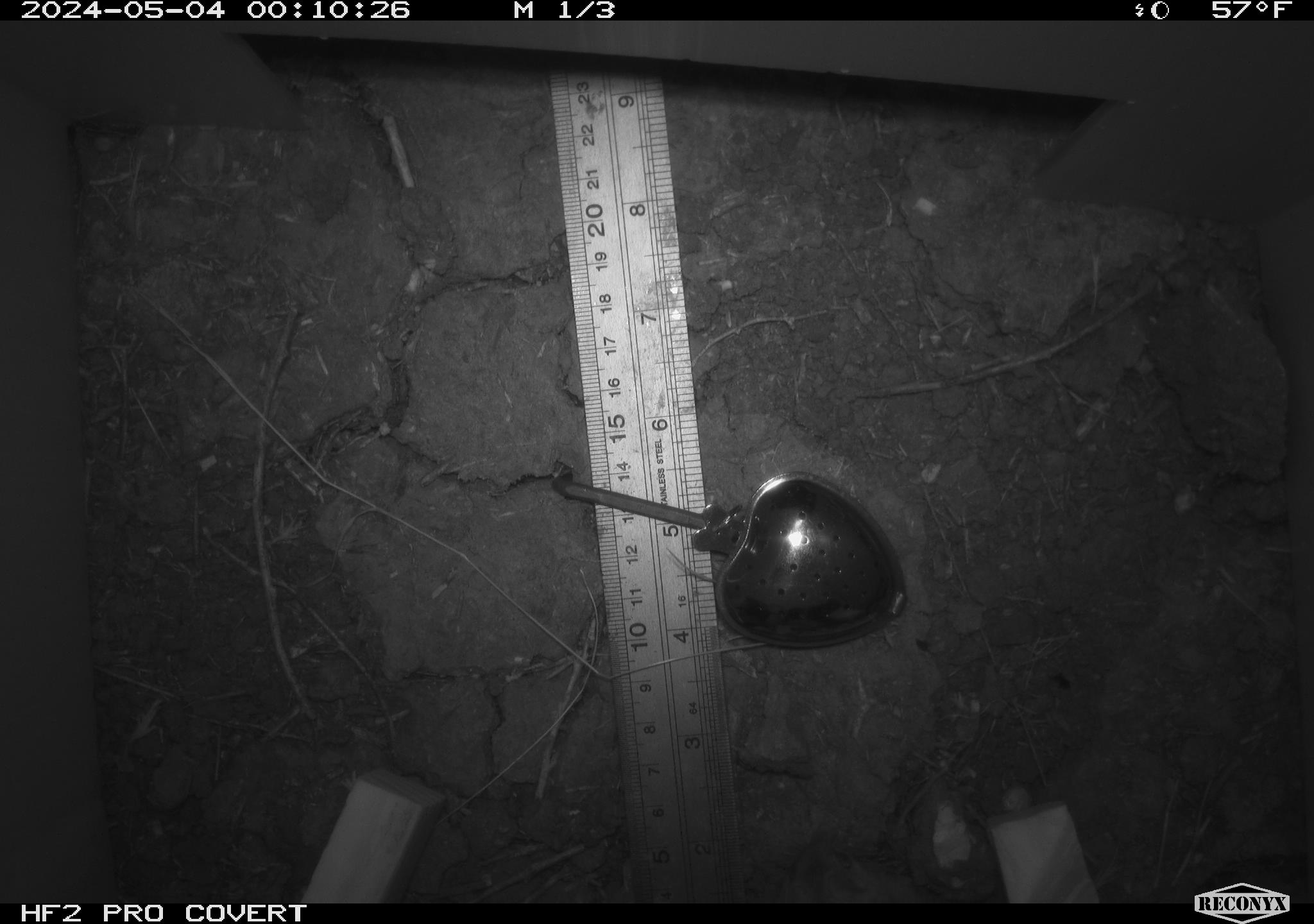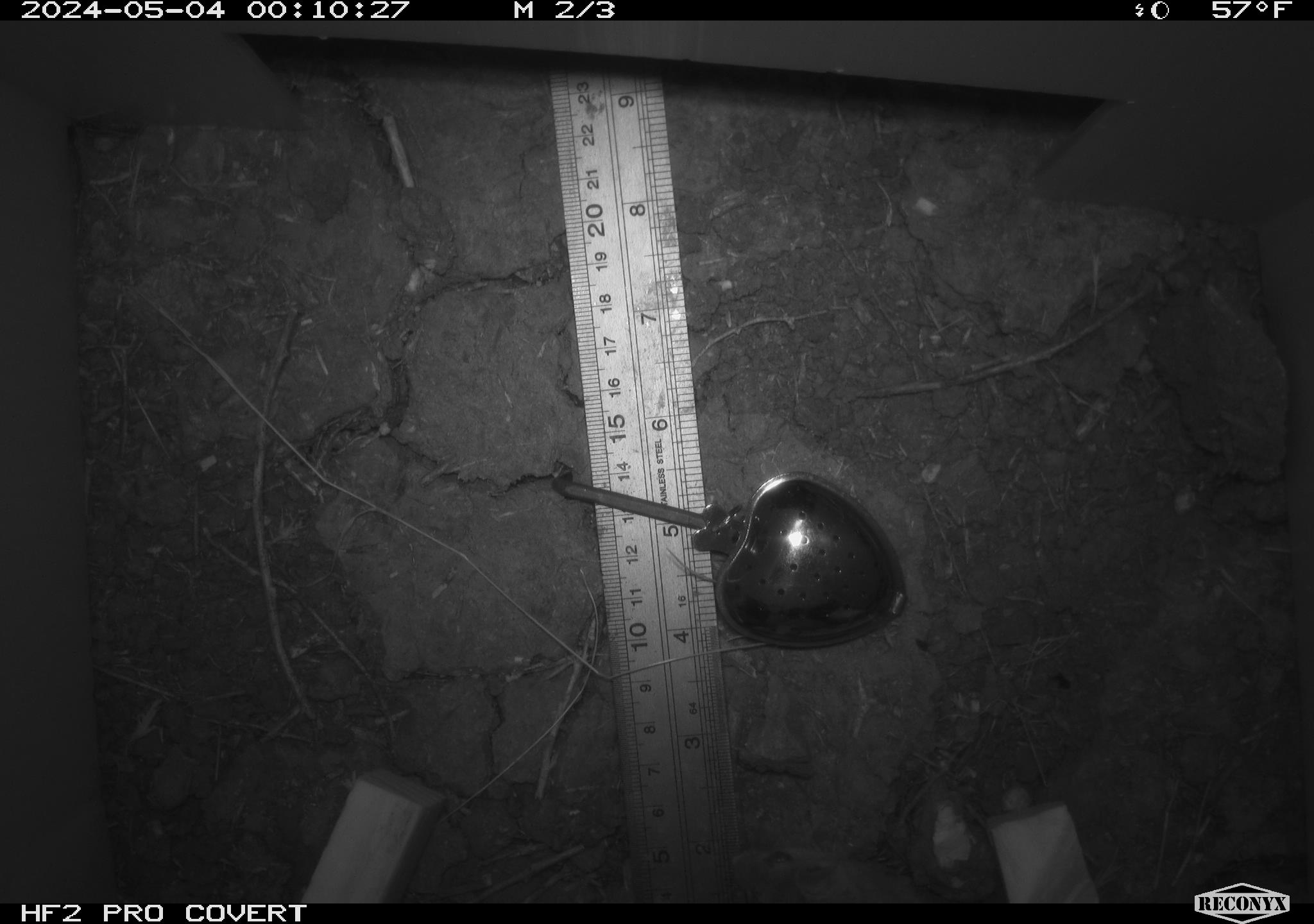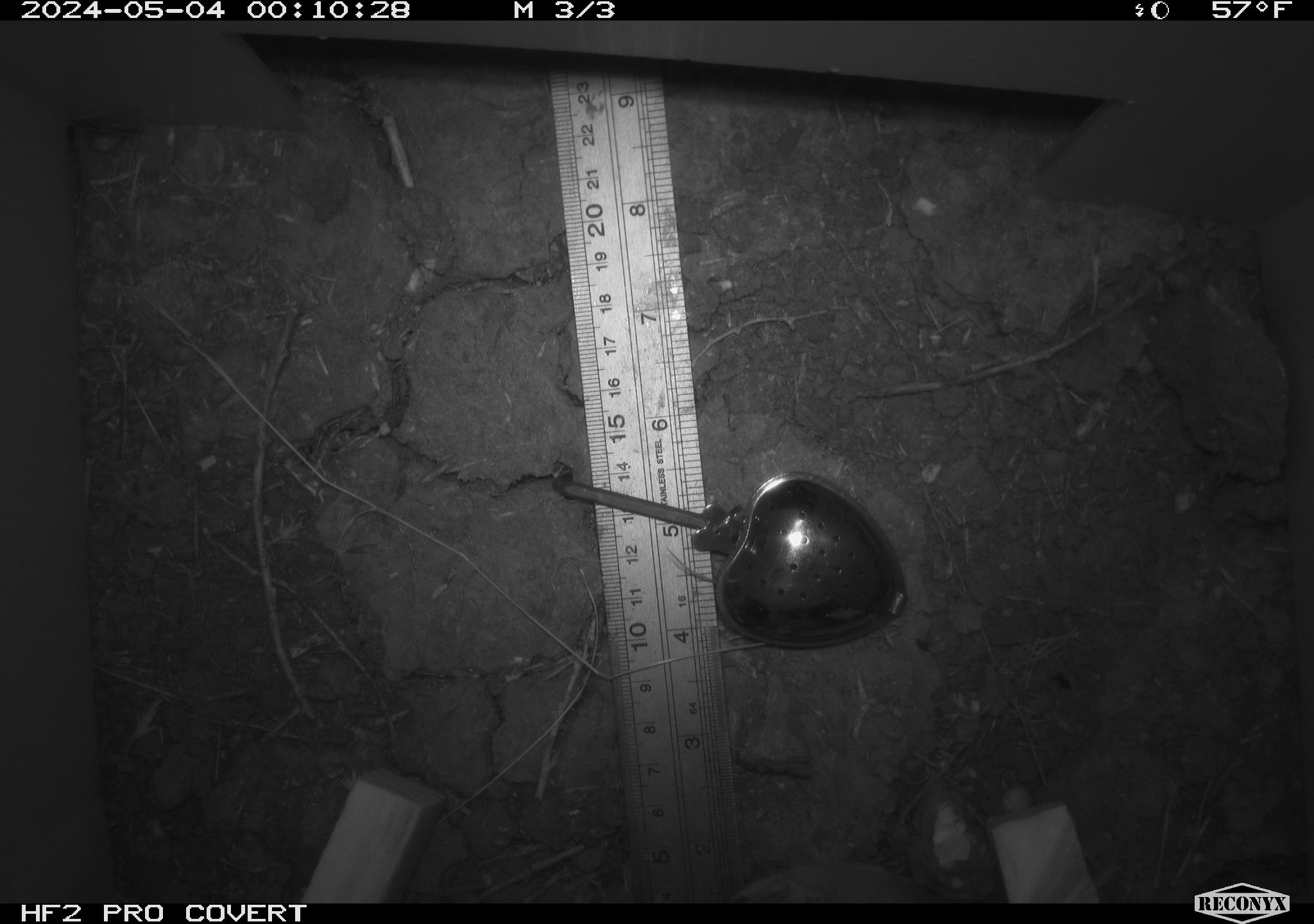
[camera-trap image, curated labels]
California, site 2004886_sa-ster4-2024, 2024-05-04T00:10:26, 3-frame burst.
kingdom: Animalia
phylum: Chordata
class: Mammalia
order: Rodentia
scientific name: Rodentia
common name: mouse species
Mouse species (Rodentia).